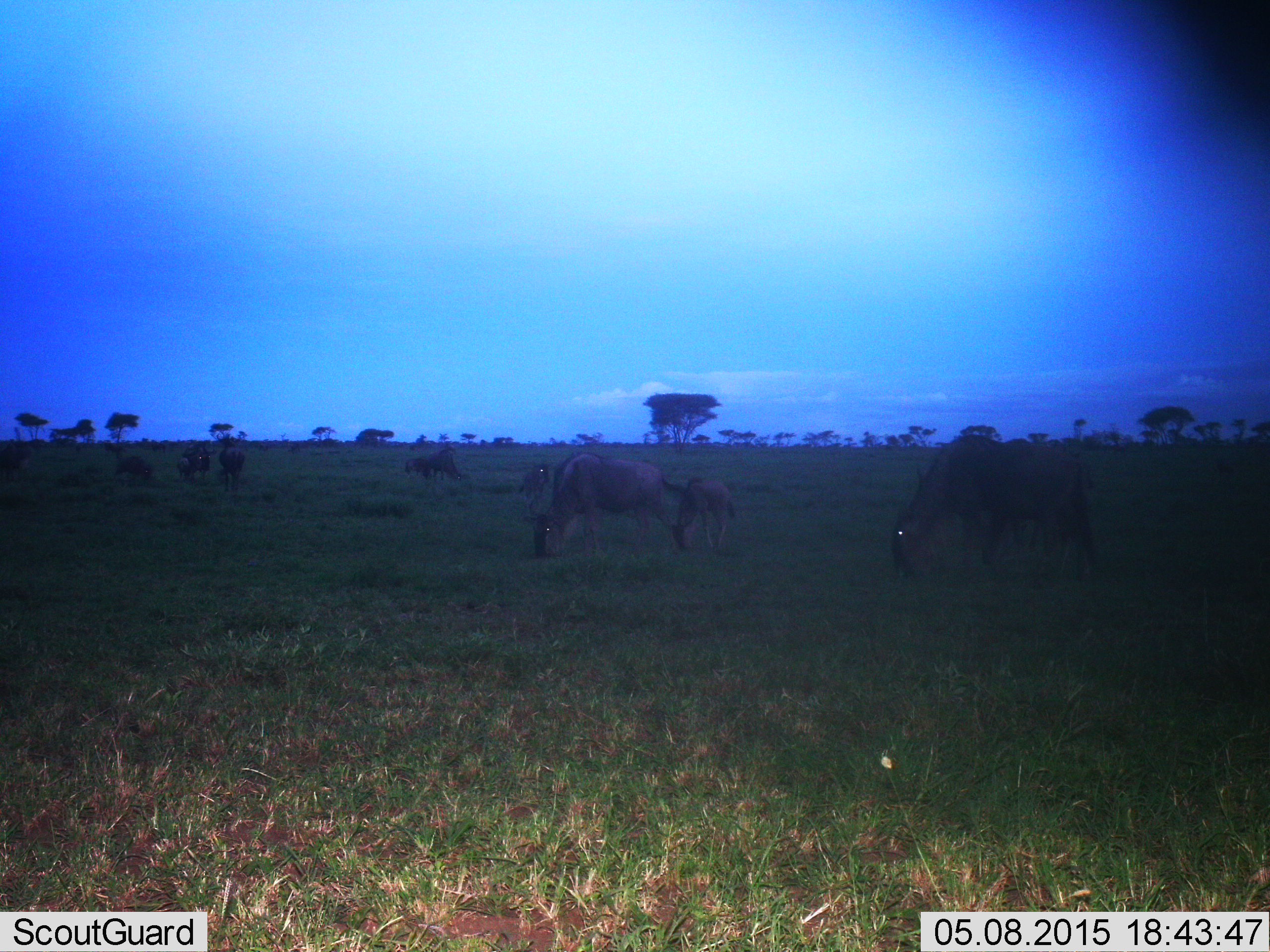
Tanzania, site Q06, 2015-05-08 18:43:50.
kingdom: Animalia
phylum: Chordata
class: Mammalia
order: Artiodactyla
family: Bovidae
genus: Connochaetes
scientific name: Connochaetes taurinus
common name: blue wildebeest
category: wildebeest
Wildebeest (blue wildebeest) (Connochaetes taurinus), count 11-50. Behavior (volunteer vote fractions): standing 60%, resting 10%, moving 20%, interacting 0%. Young present (vote fraction): 90%. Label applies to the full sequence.